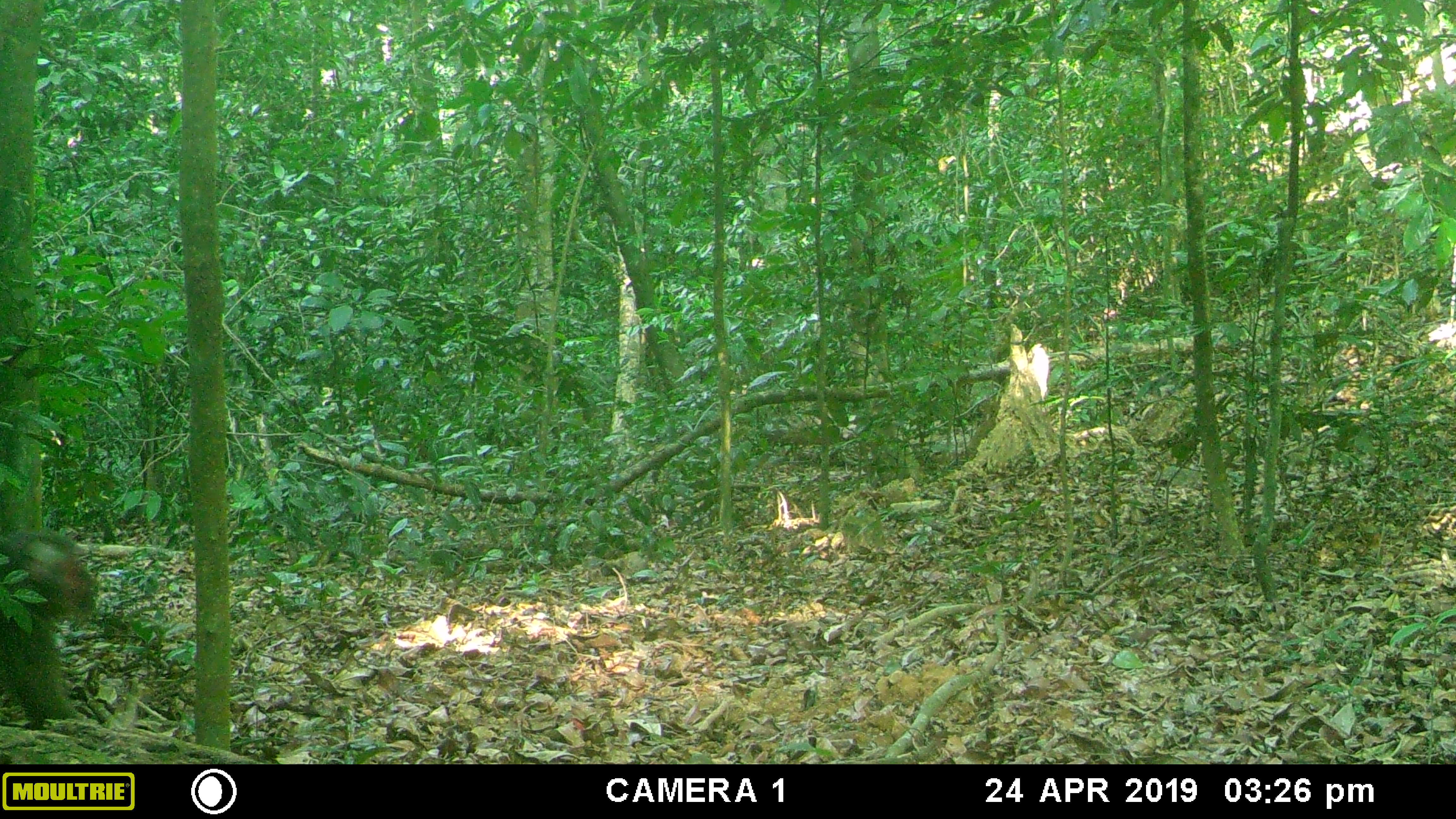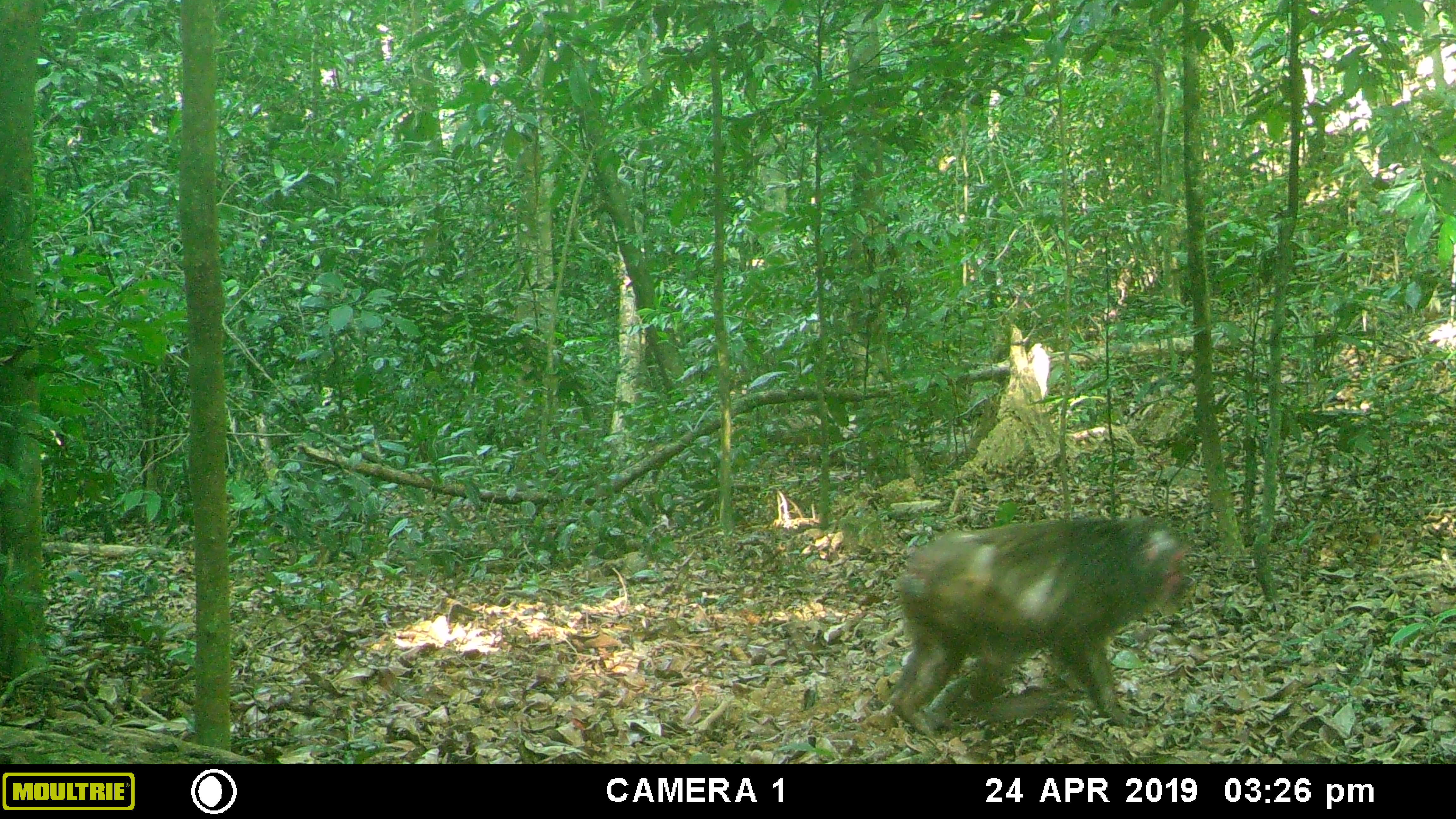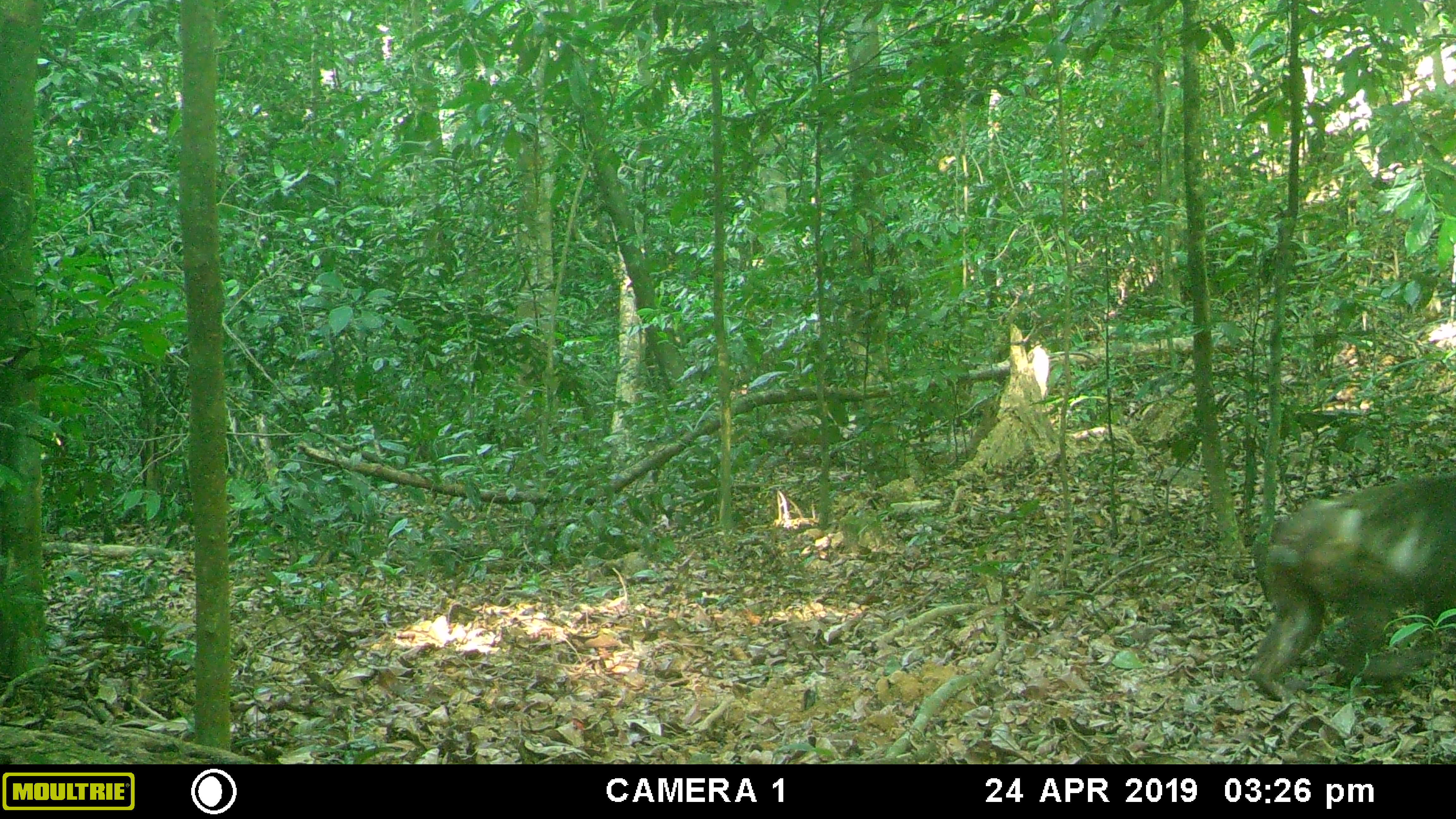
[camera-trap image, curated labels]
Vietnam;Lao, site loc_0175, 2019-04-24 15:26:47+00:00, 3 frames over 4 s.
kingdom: Animalia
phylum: Chordata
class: Mammalia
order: Primates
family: Cercopithecidae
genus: Macaca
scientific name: Macaca arctoides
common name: stump-tailed macaque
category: stump tailed macaque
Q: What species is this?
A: Stump tailed macaque (stump-tailed macaque) (Macaca arctoides).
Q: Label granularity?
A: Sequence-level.